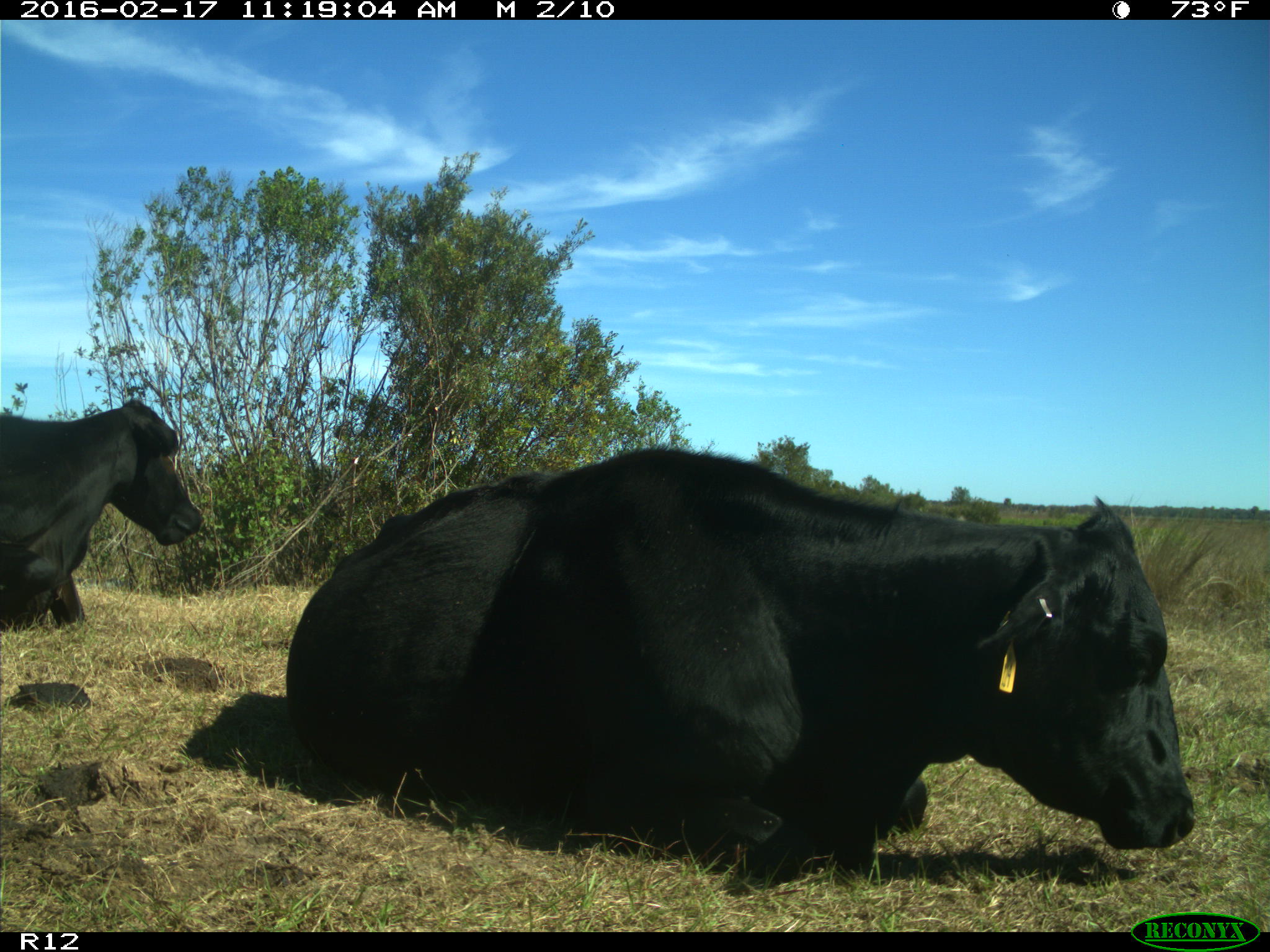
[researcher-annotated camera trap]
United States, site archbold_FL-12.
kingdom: Animalia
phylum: Chordata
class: Mammalia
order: Artiodactyla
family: Bovidae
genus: Bos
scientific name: Bos taurus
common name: domestic cow